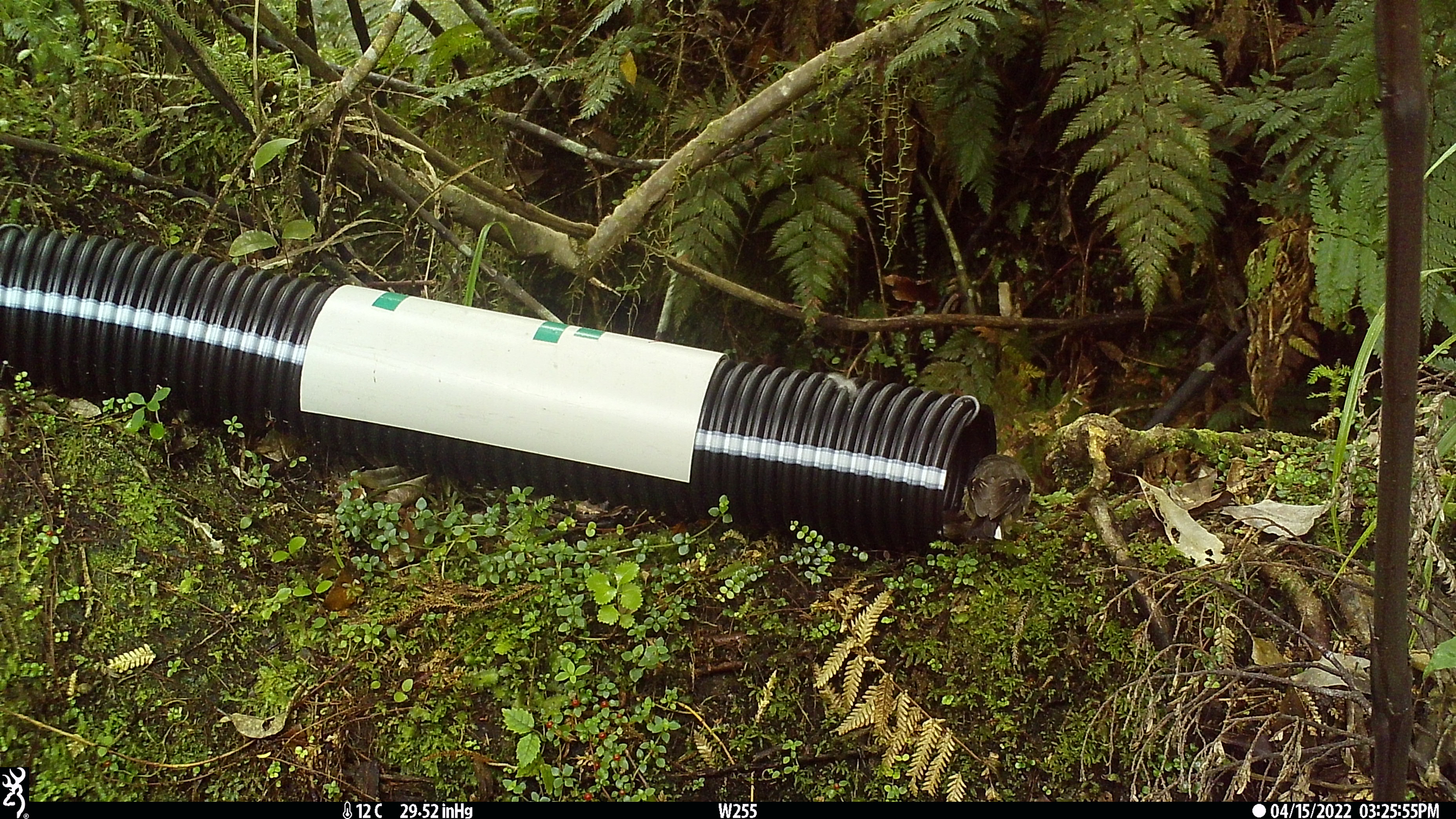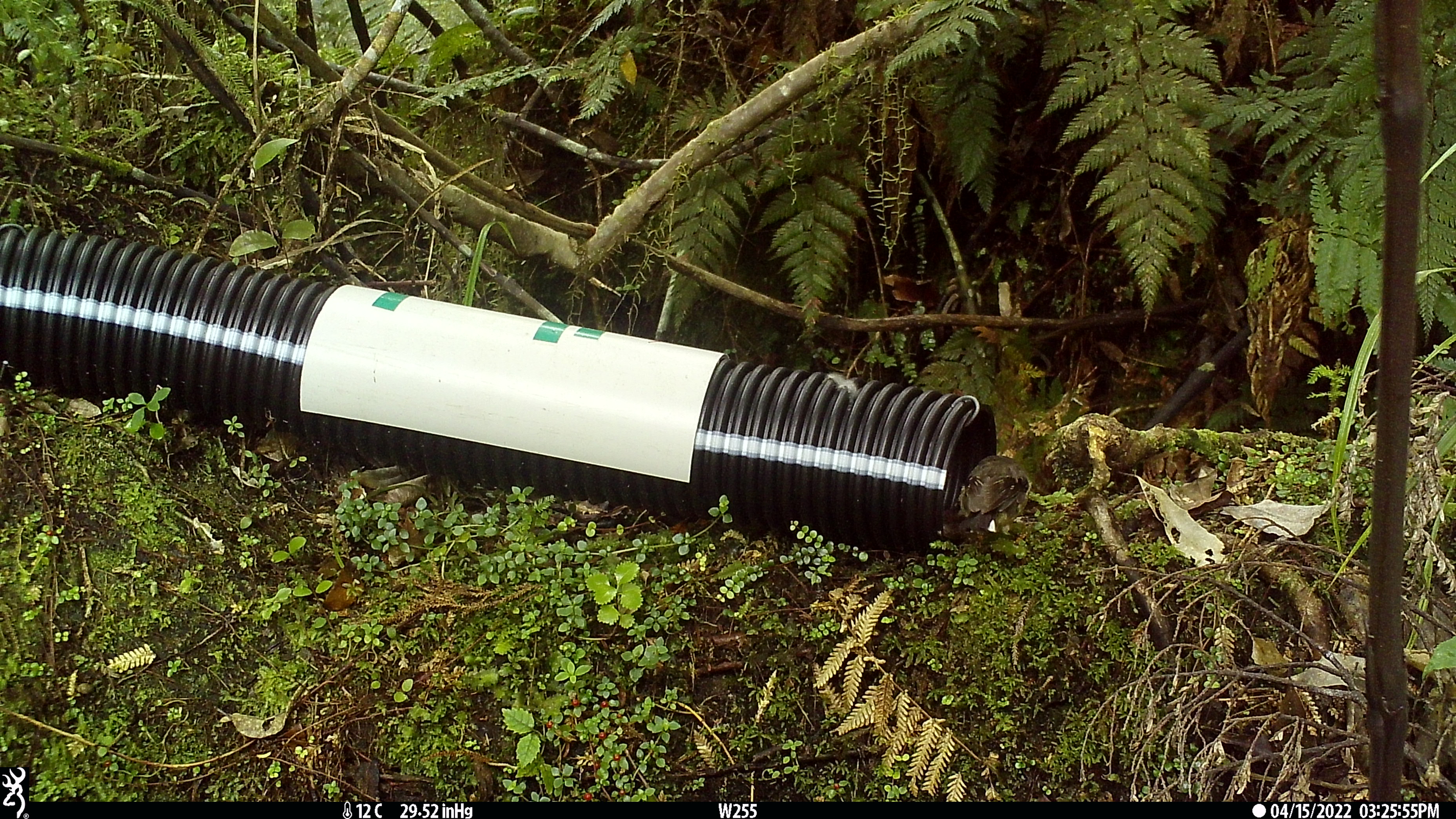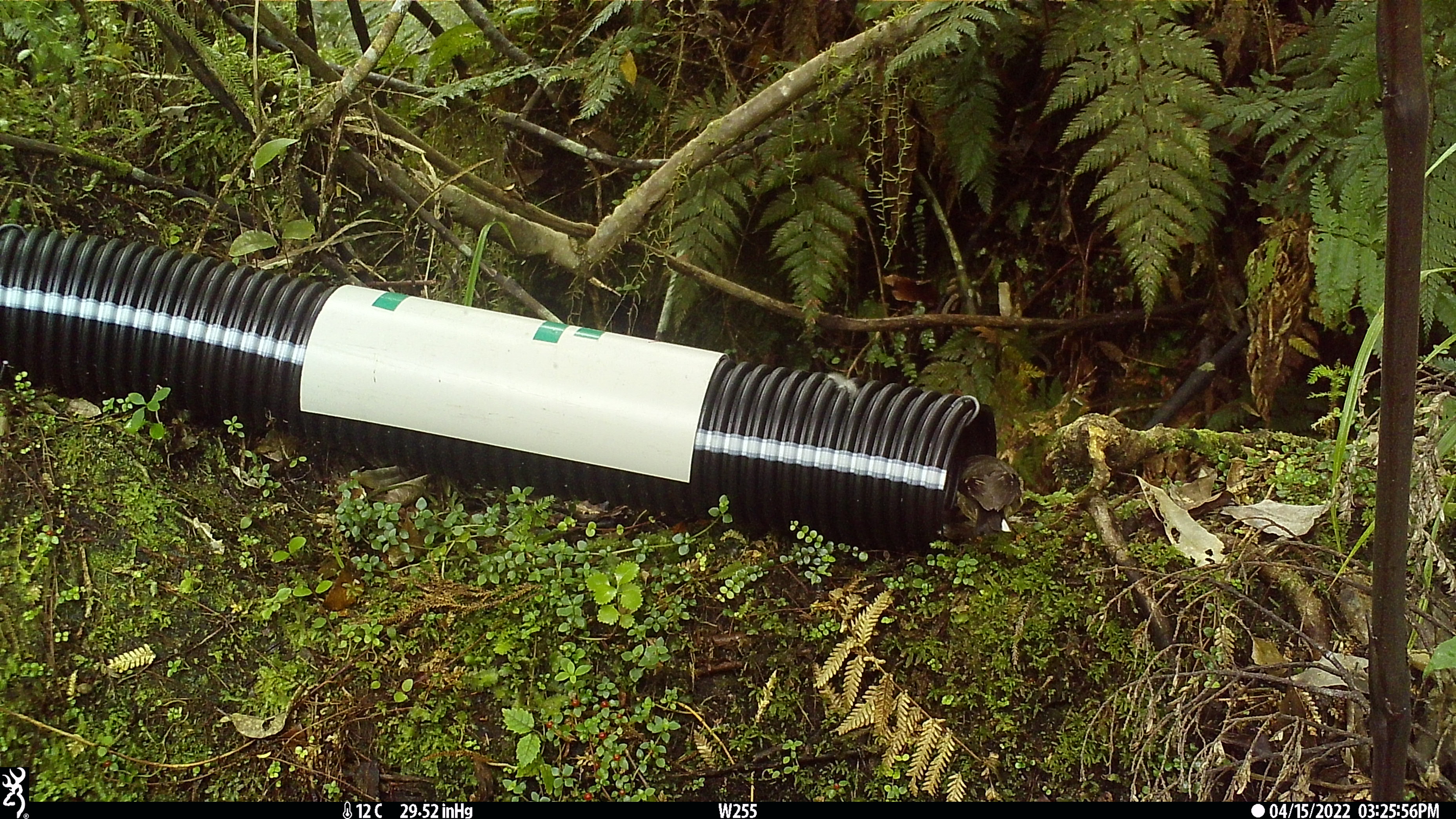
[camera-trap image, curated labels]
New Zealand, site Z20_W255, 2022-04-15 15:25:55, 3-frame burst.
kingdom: Animalia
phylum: Chordata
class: Aves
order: Passeriformes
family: Petroicidae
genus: Petroica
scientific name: Petroica macrocephala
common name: tomtit